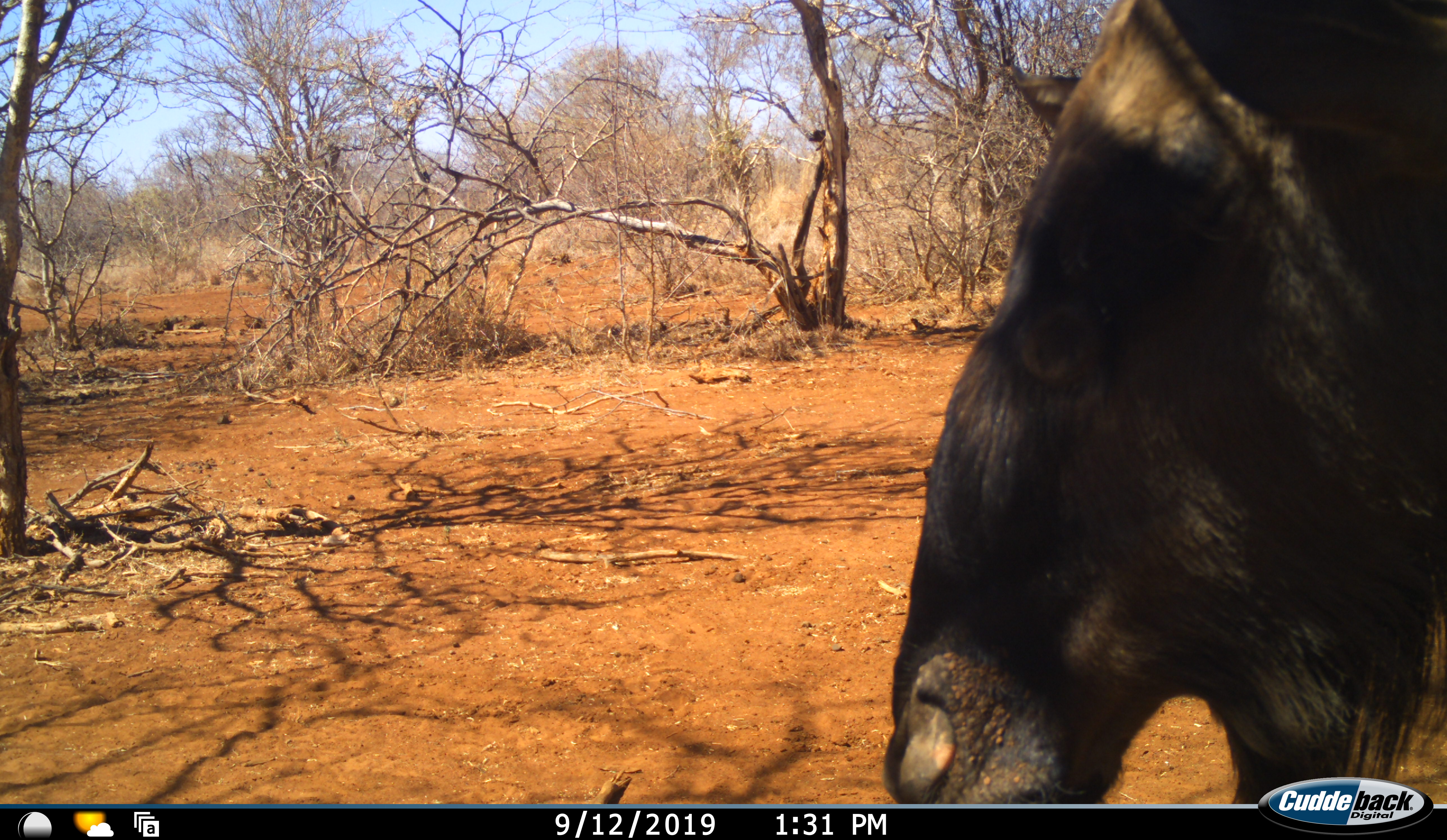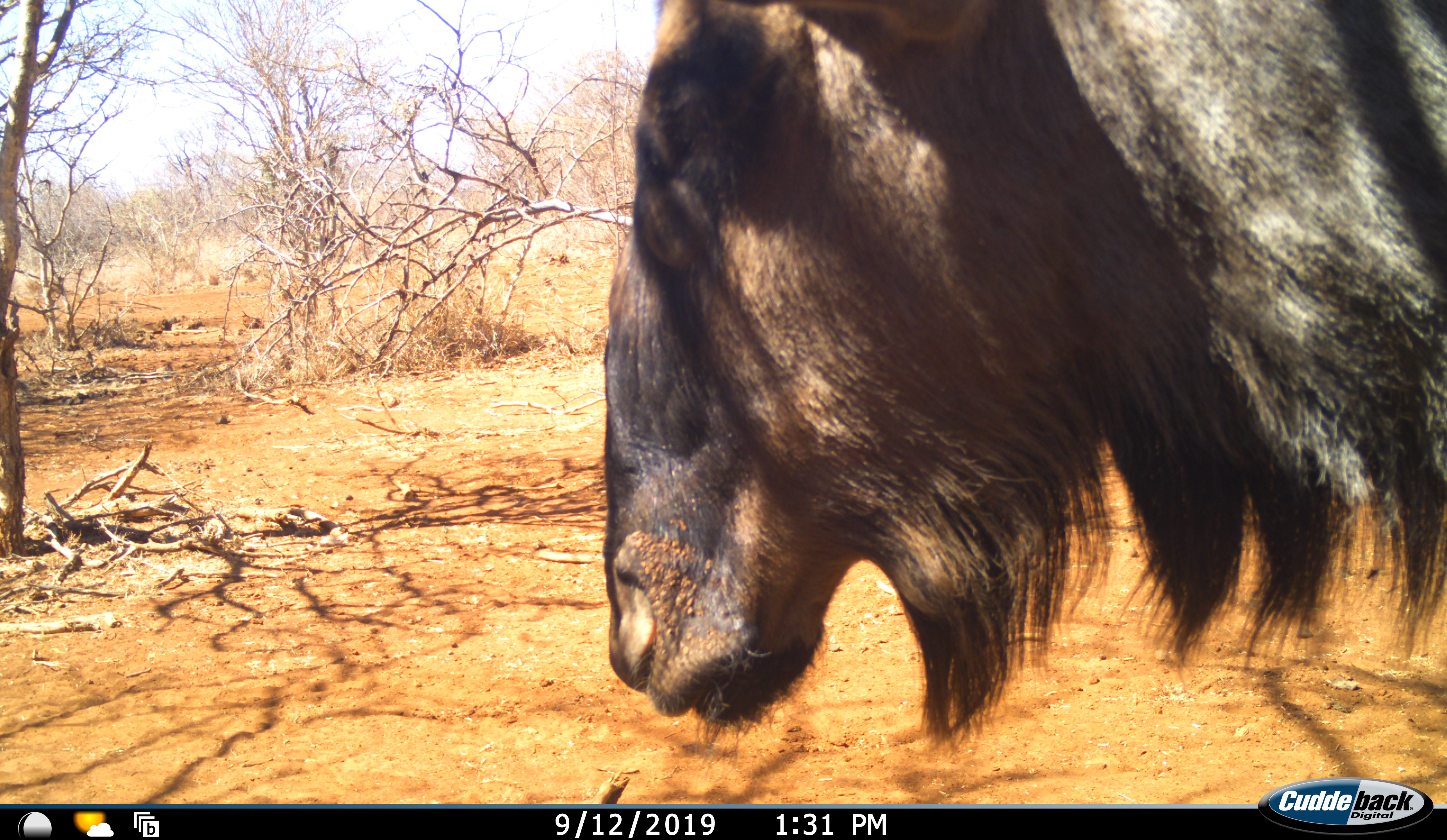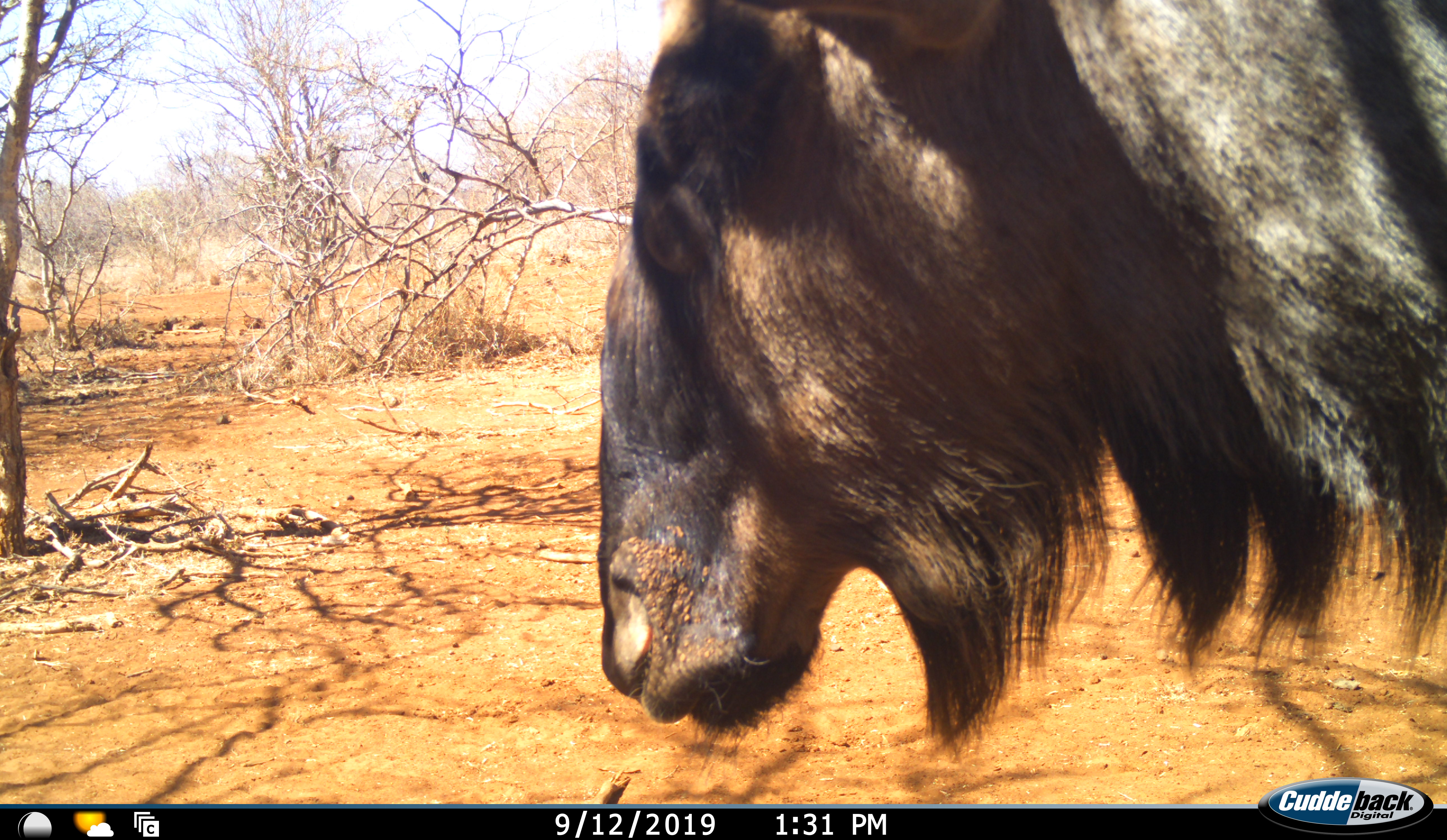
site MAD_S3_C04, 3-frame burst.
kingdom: Animalia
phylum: Chordata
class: Mammalia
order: Artiodactyla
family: Bovidae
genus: Connochaetes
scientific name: Connochaetes taurinus taurinus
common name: blue wildebeest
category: wildebeestblue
Wildebeestblue (blue wildebeest) (Connochaetes taurinus taurinus), count 1. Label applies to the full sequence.